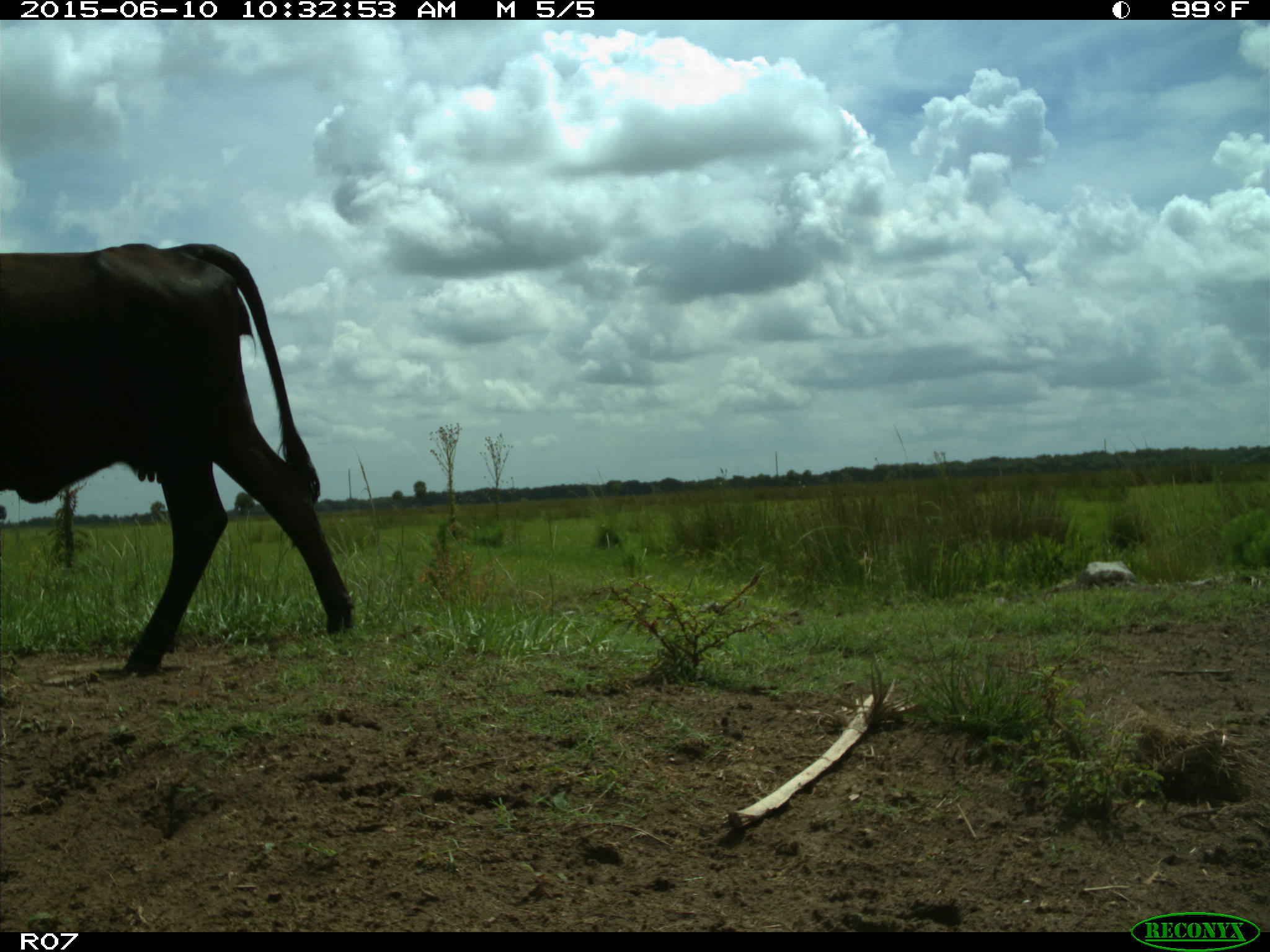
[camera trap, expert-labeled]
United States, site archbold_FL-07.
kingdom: Animalia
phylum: Chordata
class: Mammalia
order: Artiodactyla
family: Bovidae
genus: Bos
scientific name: Bos taurus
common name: domestic cow